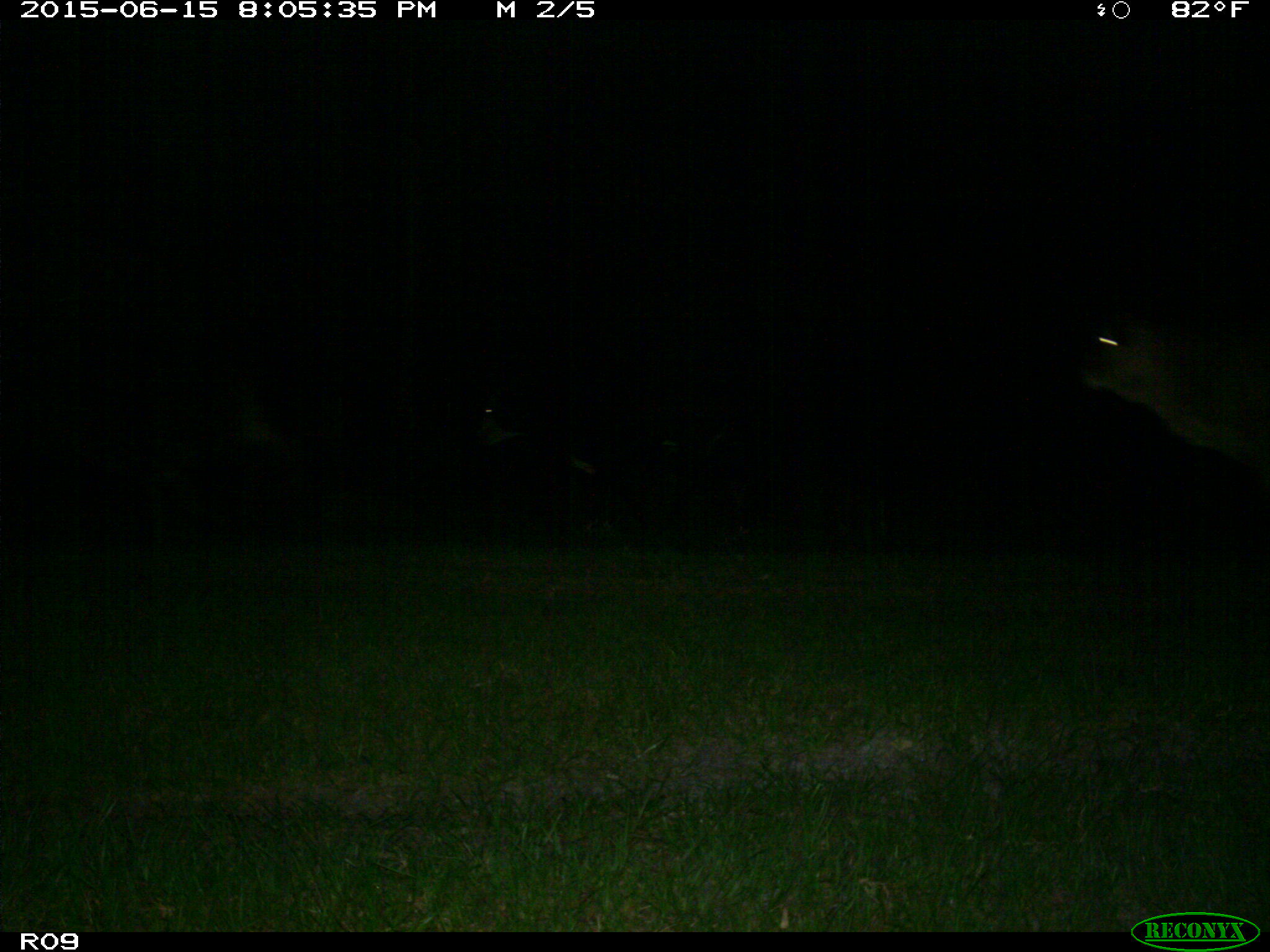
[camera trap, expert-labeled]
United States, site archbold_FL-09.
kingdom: Animalia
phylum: Chordata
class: Mammalia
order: Artiodactyla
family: Bovidae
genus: Bos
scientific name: Bos taurus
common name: domestic cow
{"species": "Bos taurus (domestic cow)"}